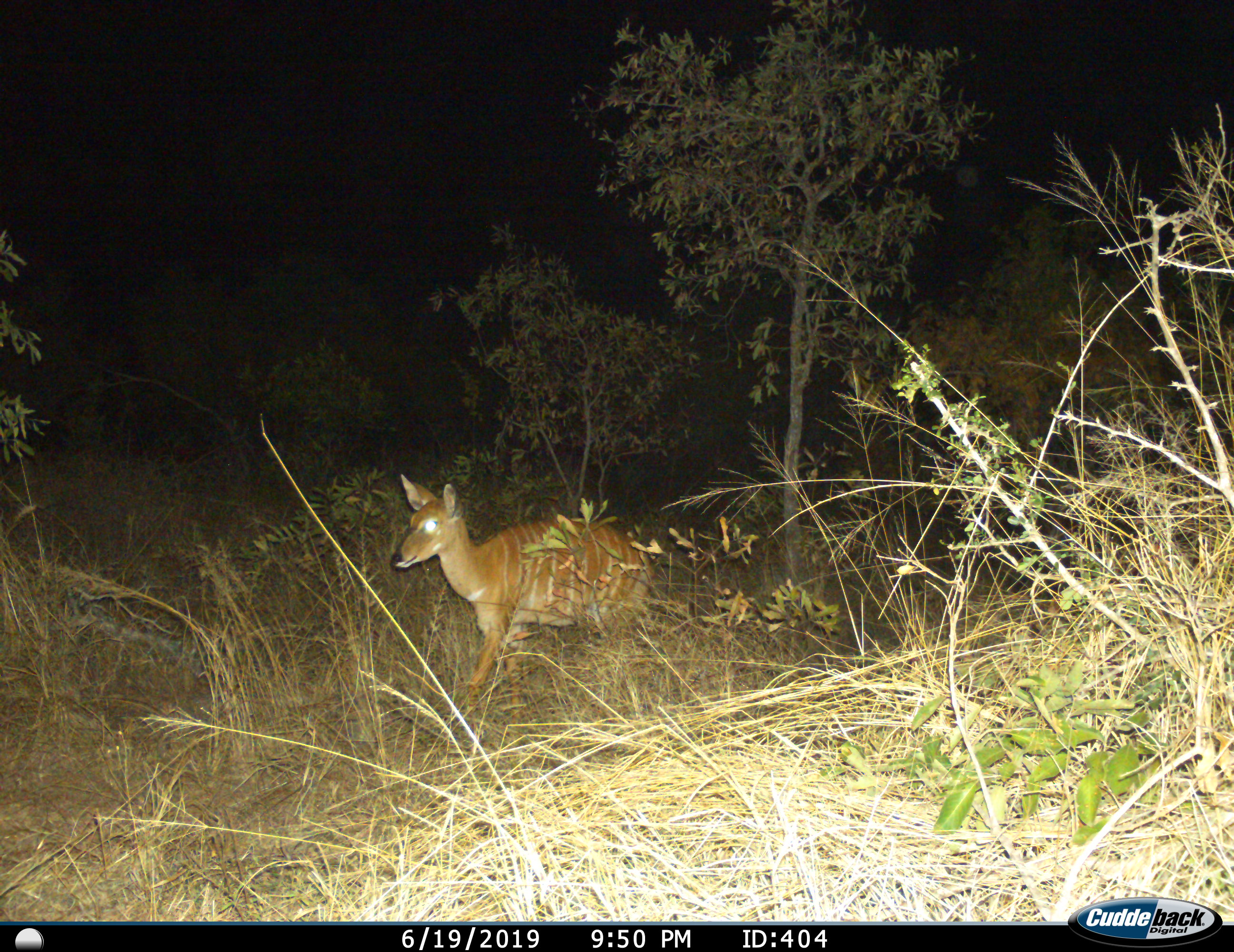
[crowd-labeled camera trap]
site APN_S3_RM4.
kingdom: Animalia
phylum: Chordata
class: Mammalia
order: Artiodactyla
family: Bovidae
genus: Tragelaphus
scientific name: Tragelaphus angasii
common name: nyala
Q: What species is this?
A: Nyala (Tragelaphus angasii).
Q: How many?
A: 1.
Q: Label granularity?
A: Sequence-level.